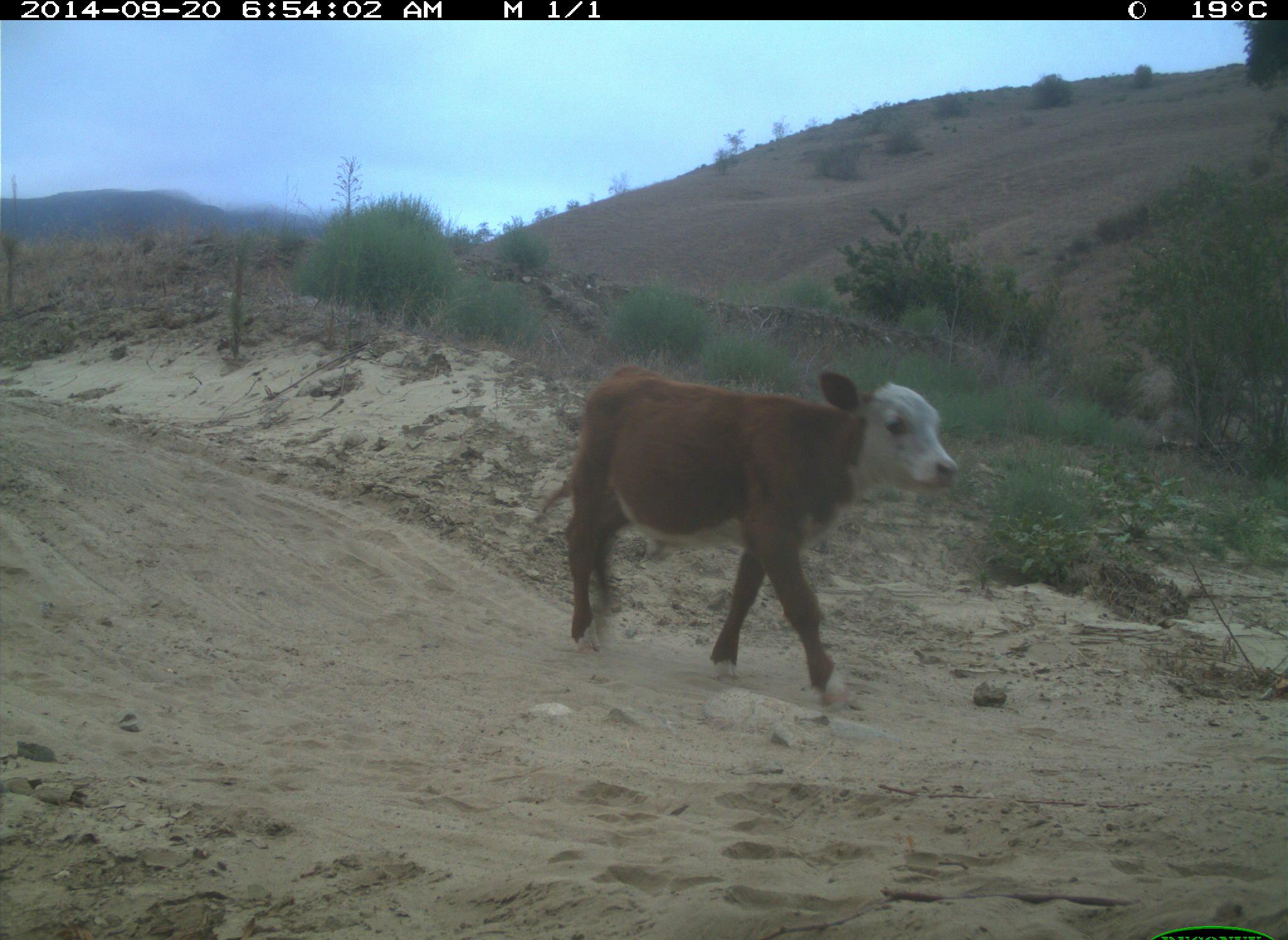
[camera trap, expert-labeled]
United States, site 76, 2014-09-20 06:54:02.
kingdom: Animalia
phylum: Chordata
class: Mammalia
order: Artiodactyla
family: Bovidae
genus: Bos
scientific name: Bos taurus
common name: cow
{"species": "cow (Bos taurus)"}